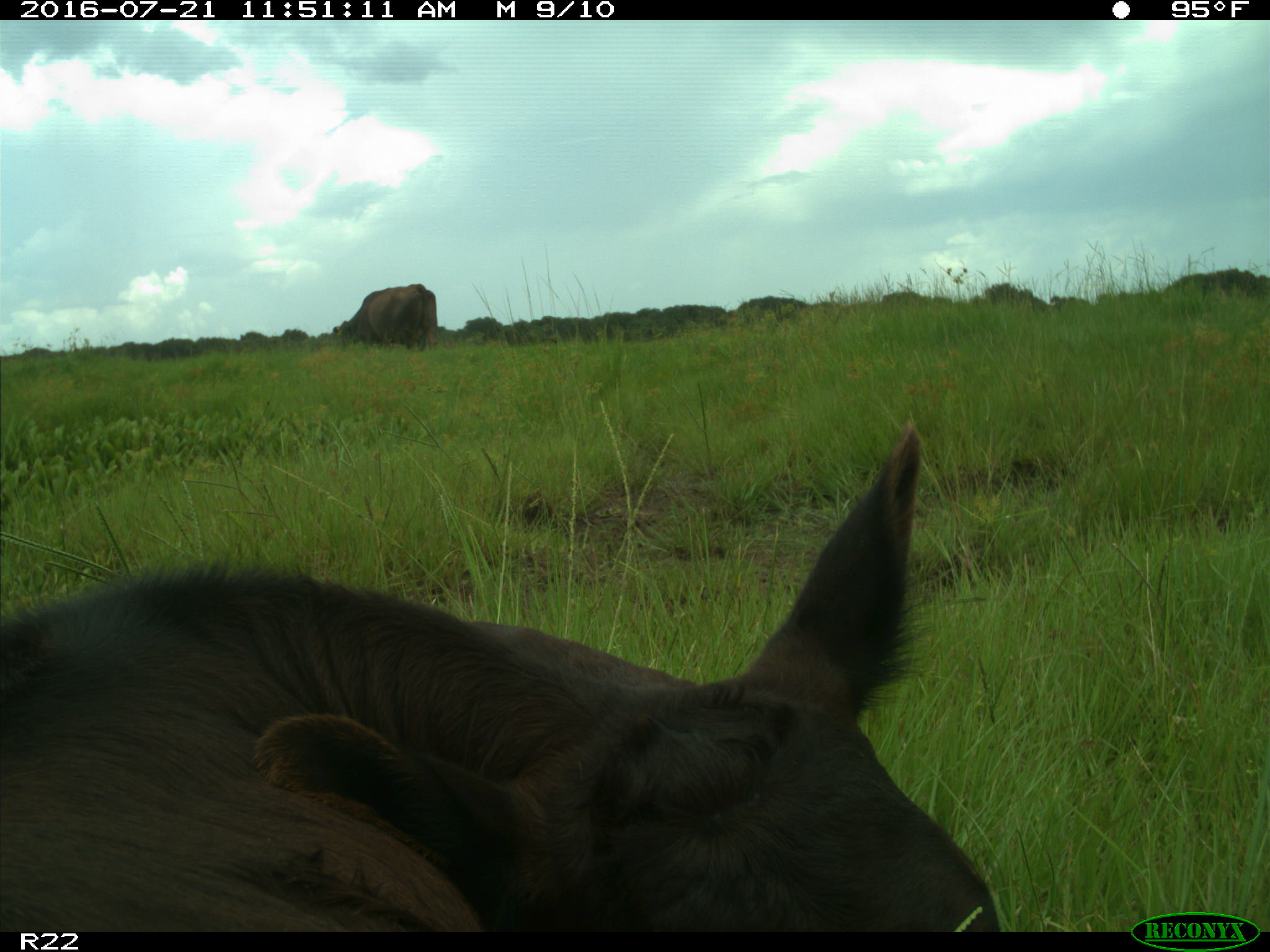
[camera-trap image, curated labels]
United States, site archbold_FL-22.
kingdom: Animalia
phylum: Chordata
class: Mammalia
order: Artiodactyla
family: Bovidae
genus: Bos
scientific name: Bos taurus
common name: domestic cow